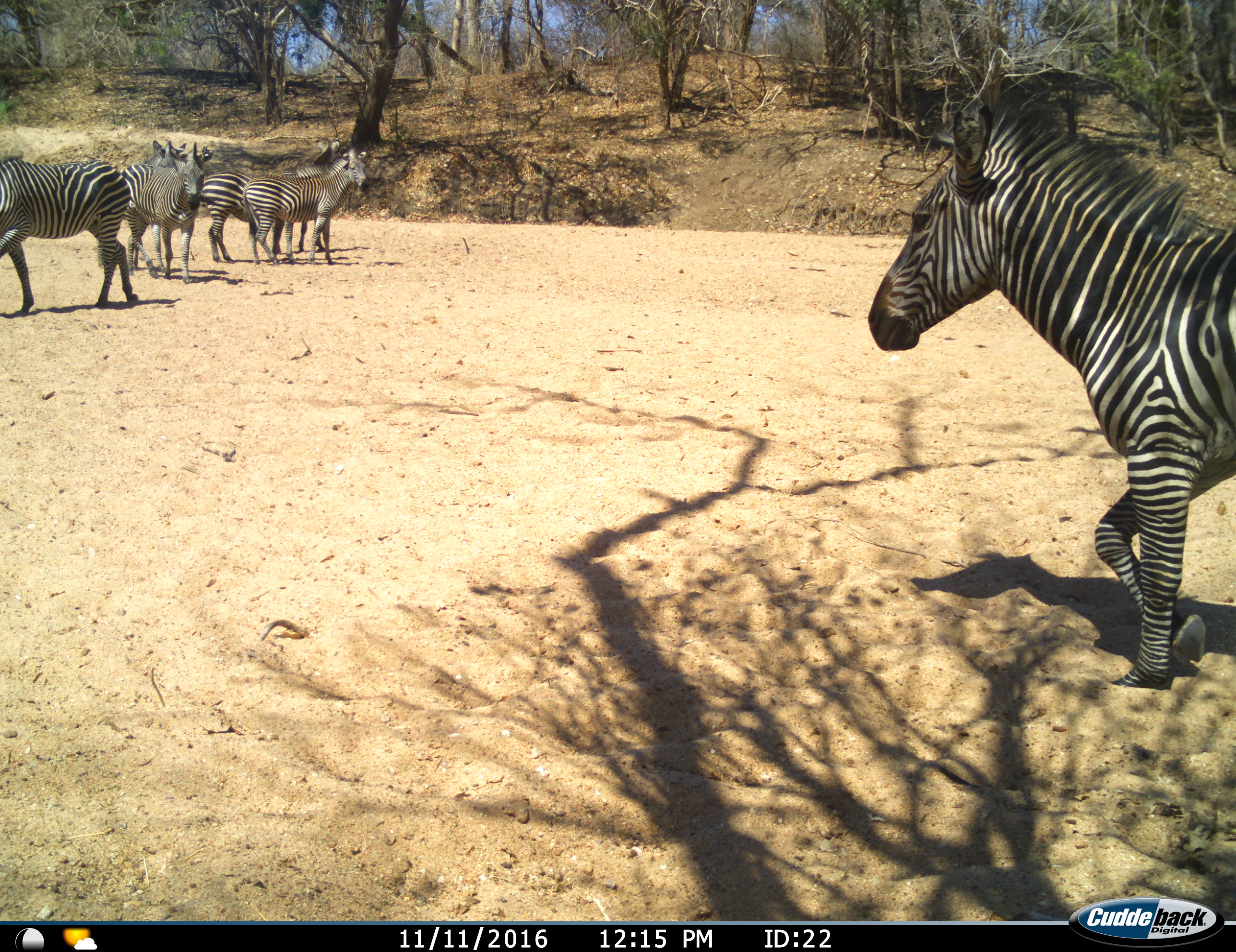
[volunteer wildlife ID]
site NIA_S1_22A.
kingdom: Animalia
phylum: Chordata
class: Mammalia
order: Perissodactyla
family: Equidae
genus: Equus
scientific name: Equus quagga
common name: plains zebra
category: zebraplains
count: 7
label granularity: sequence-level